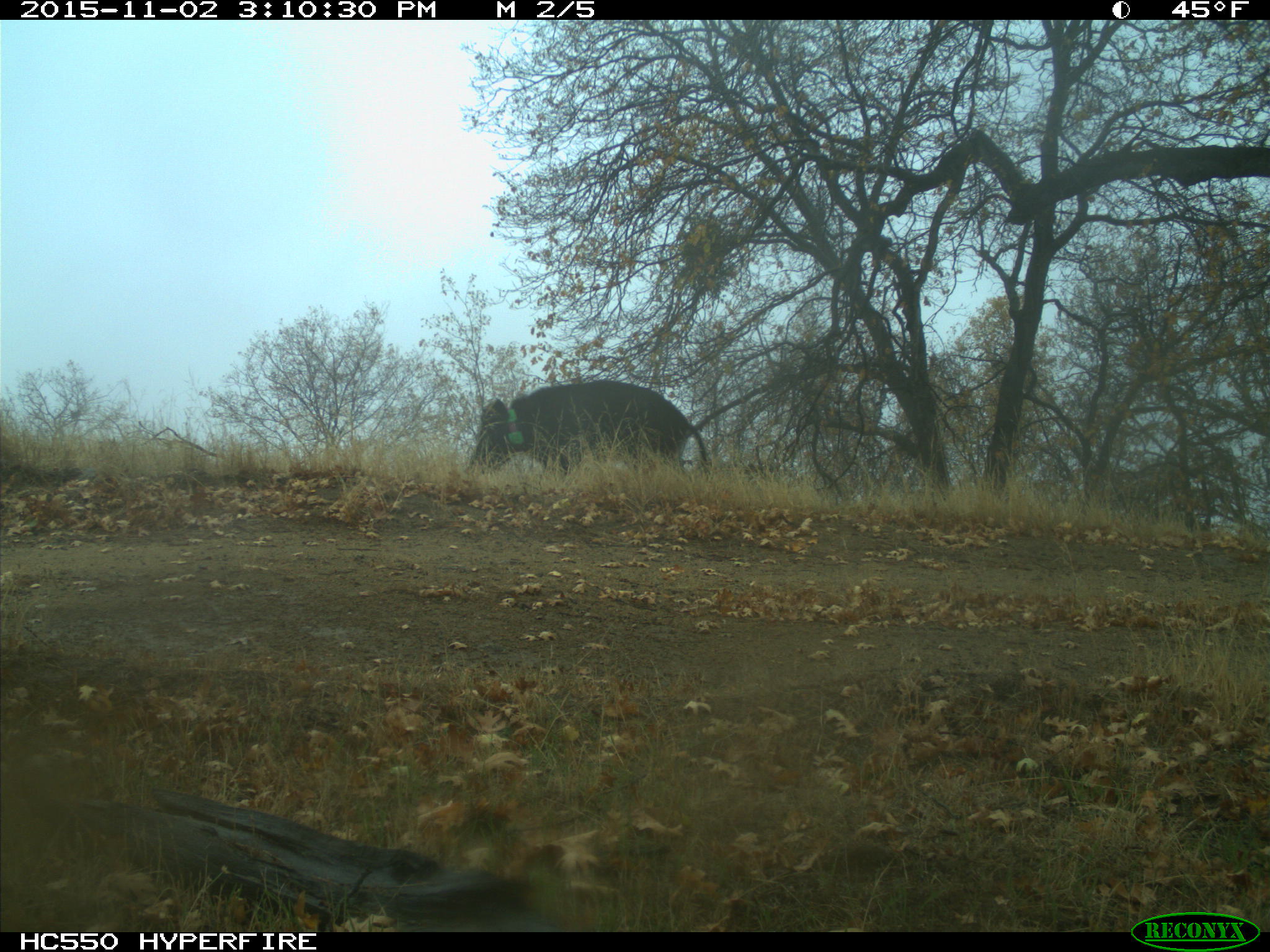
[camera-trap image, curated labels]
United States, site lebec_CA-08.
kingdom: Animalia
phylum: Chordata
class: Mammalia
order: Artiodactyla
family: Suidae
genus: Sus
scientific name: Sus scrofa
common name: wild boar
Sus scrofa (wild boar).